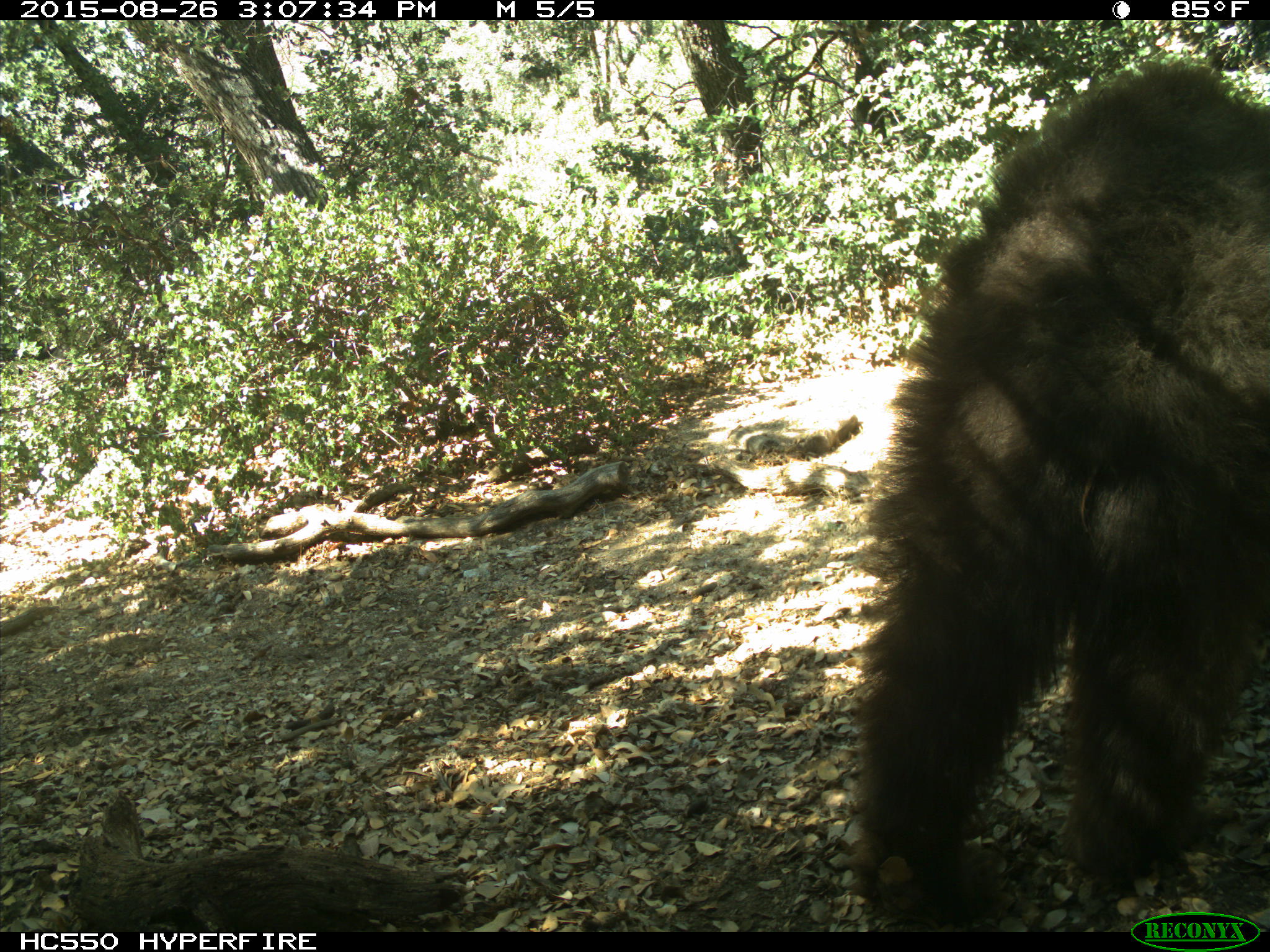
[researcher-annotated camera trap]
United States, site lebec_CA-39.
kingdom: Animalia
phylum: Chordata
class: Mammalia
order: Carnivora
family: Ursidae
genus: Ursus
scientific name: Ursus americanus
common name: american black bear